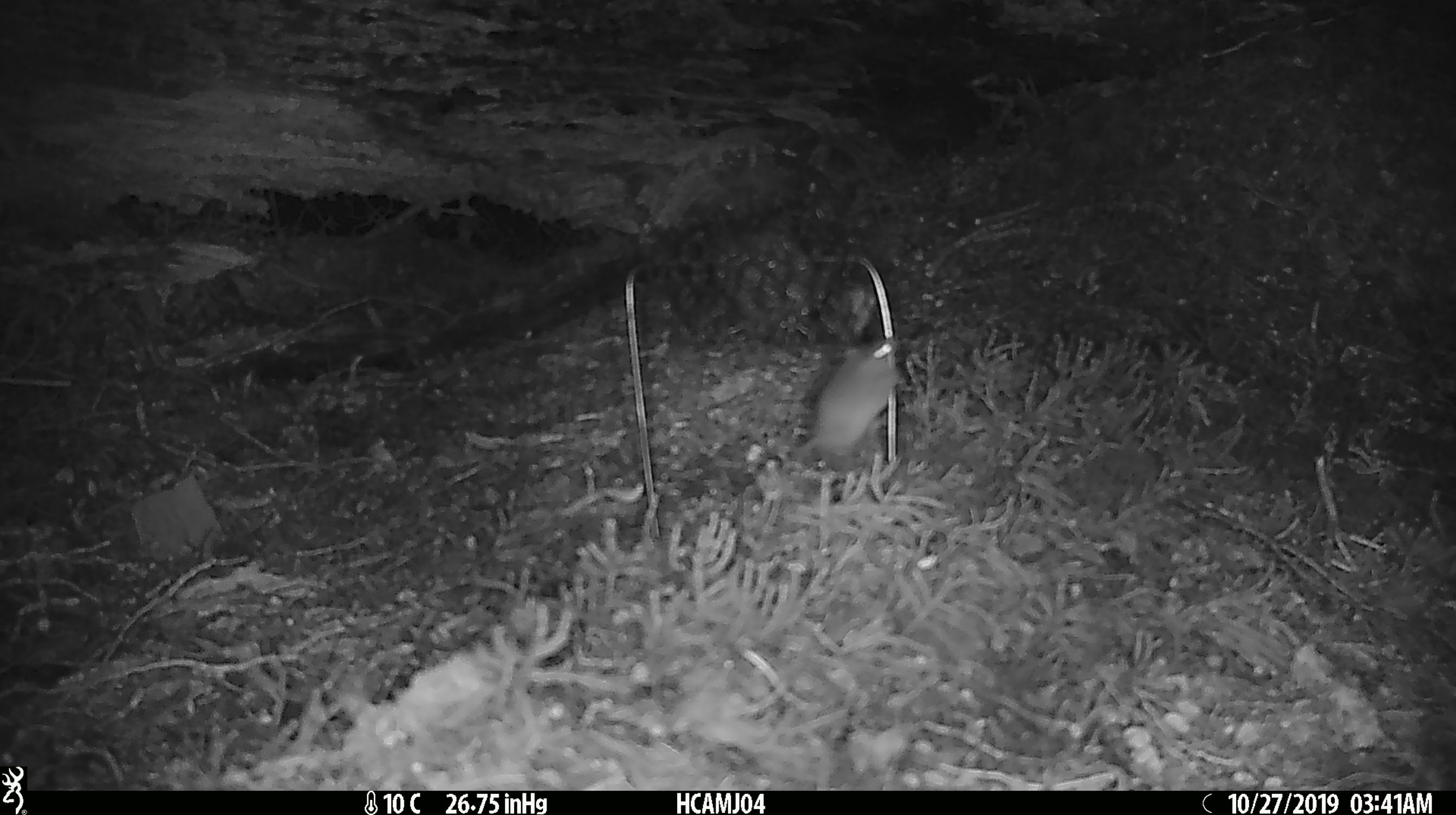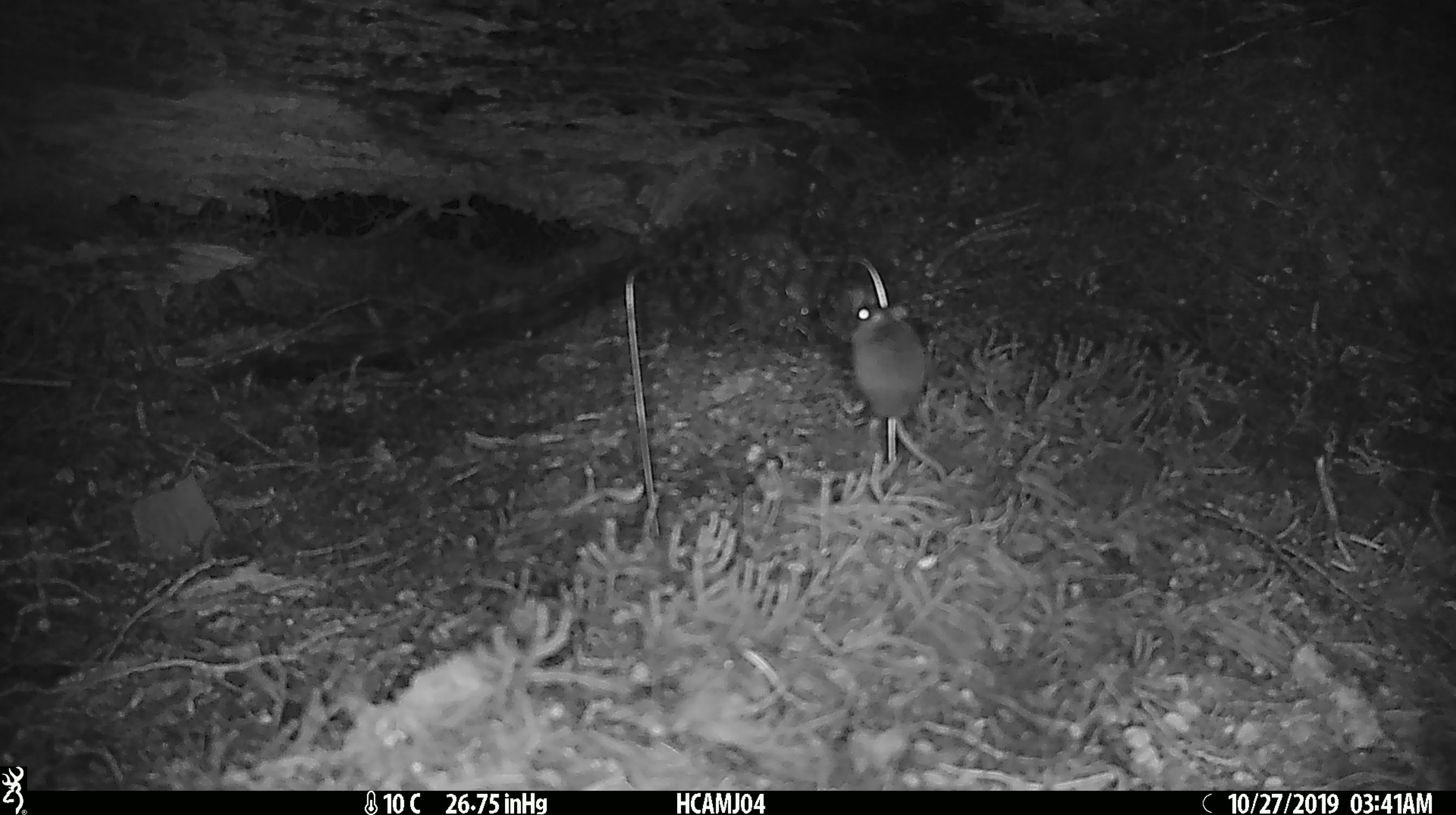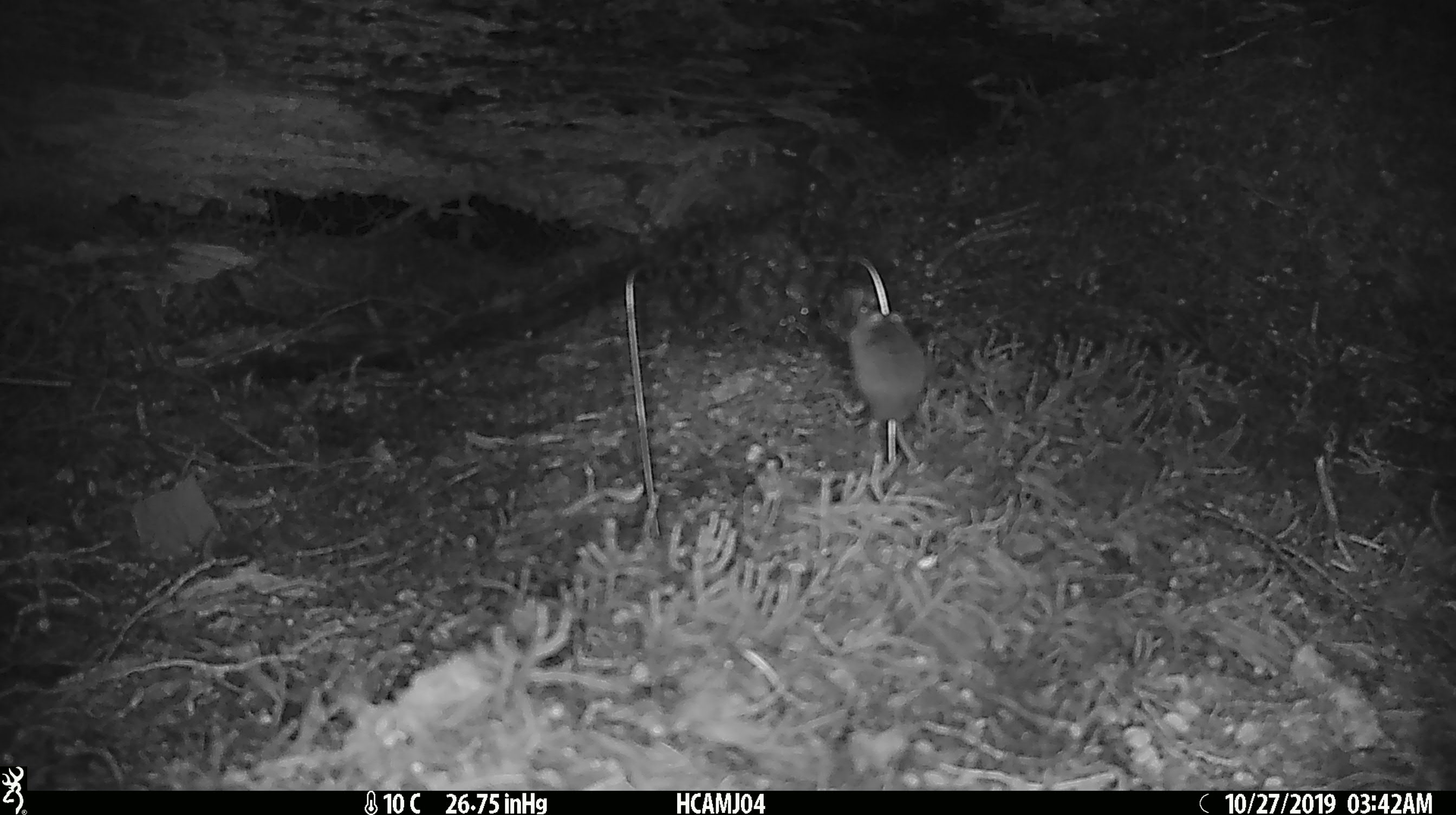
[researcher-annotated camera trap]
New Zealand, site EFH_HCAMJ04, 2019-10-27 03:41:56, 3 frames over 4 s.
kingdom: Animalia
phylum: Chordata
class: Mammalia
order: Rodentia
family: Muridae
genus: Mus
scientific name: Mus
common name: mouse